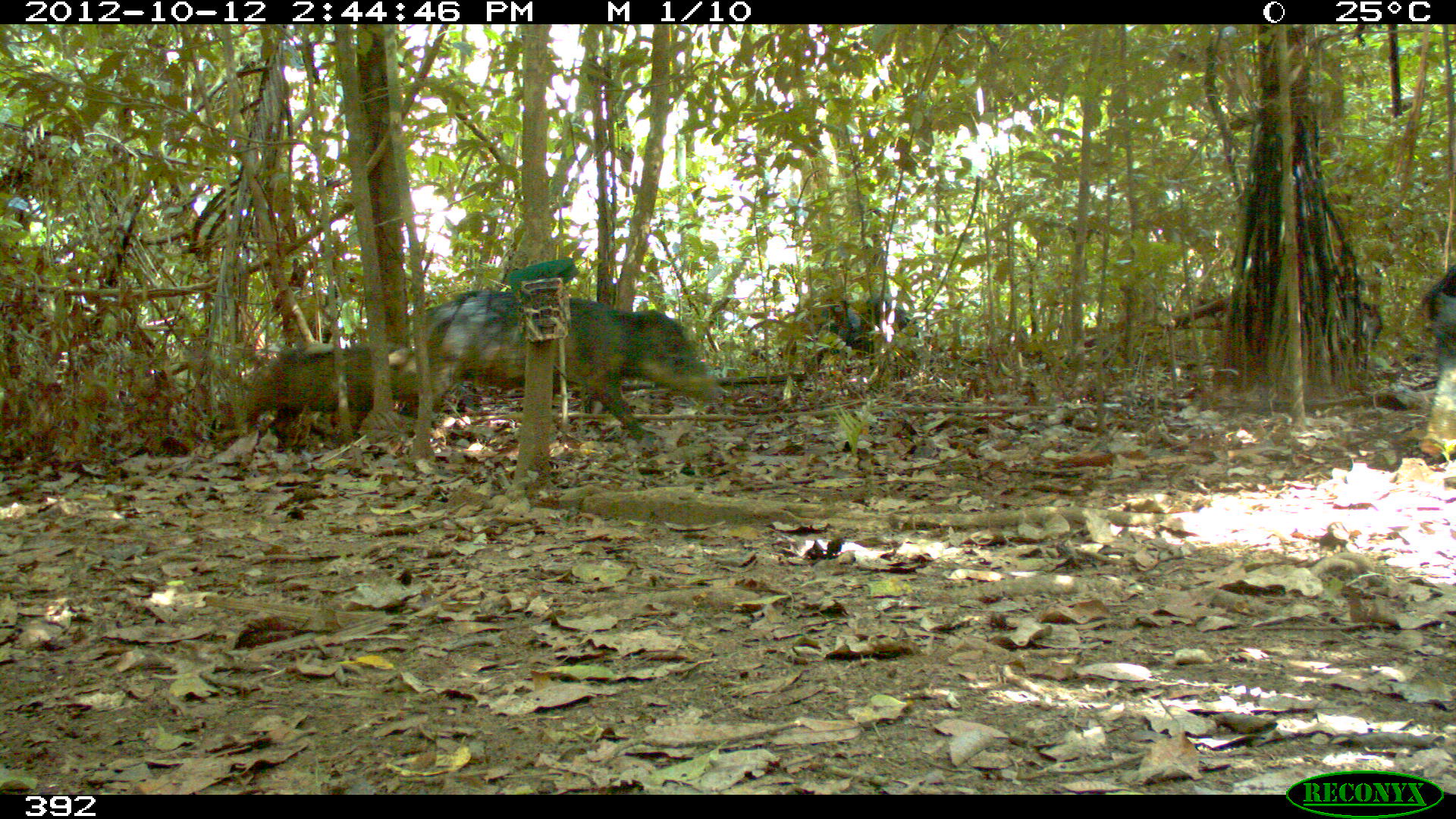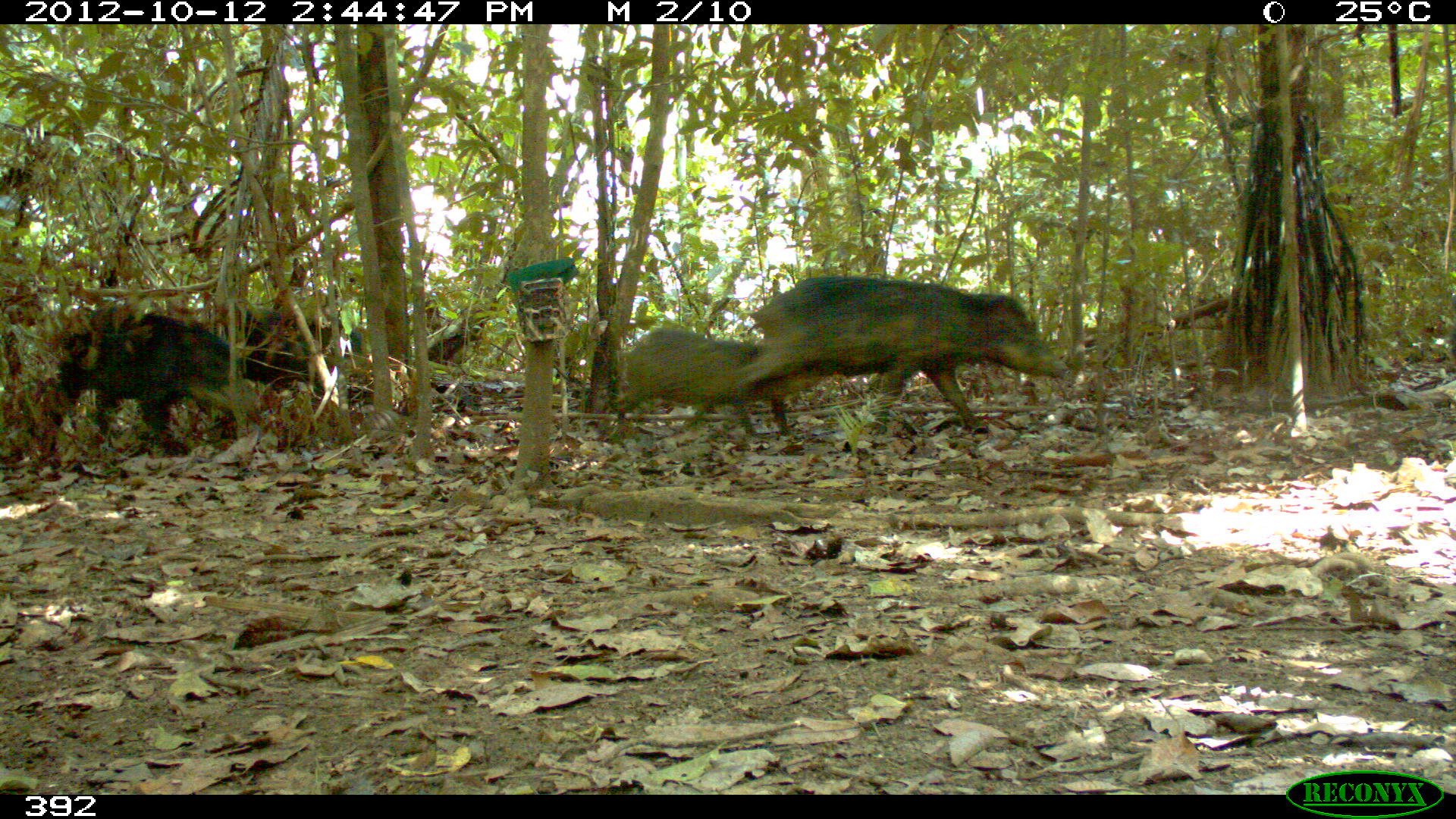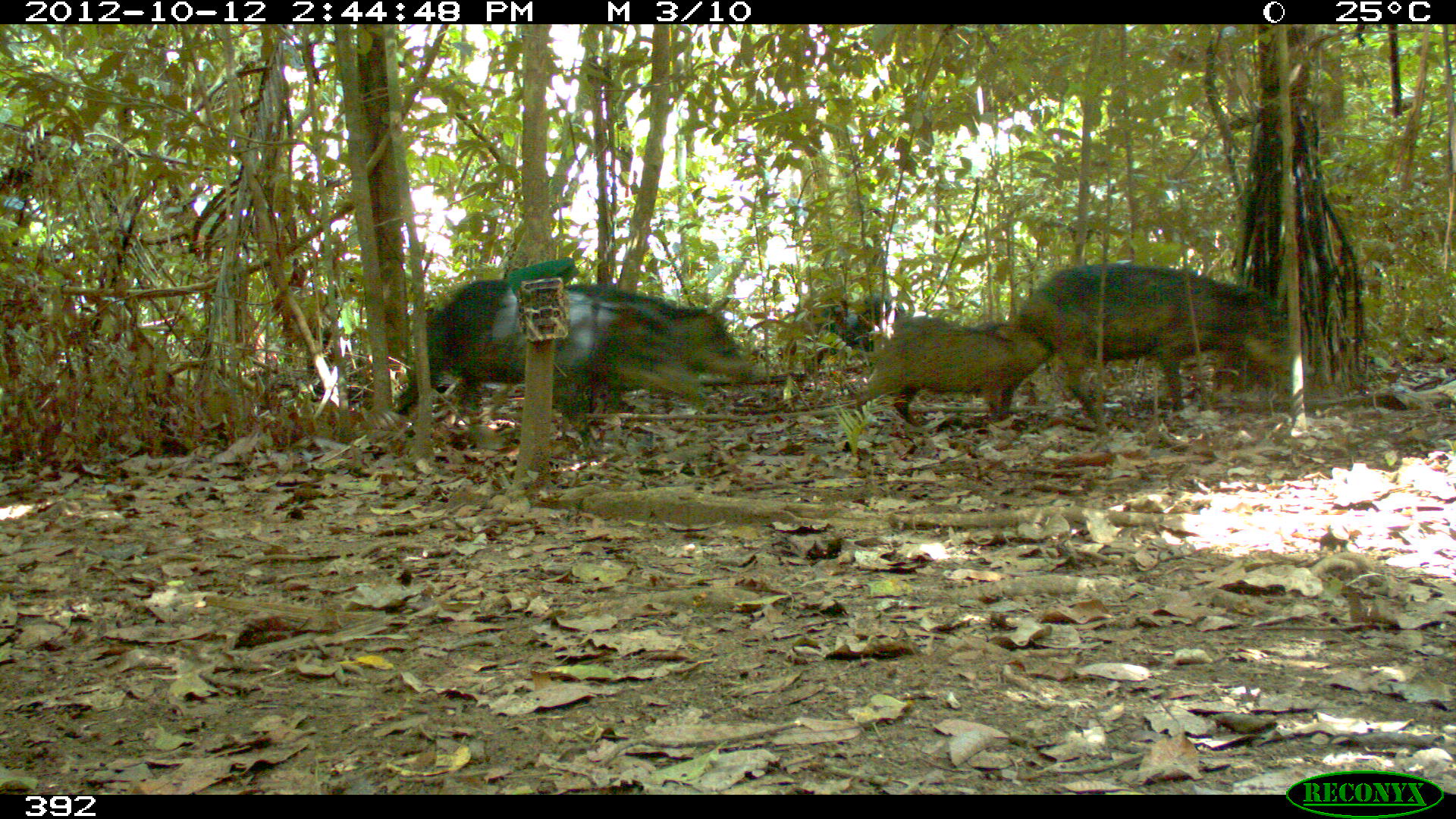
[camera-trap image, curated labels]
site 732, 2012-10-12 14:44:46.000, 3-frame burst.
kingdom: Animalia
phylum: Chordata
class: Mammalia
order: Artiodactyla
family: Tayassuidae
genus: Tayassu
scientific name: Tayassu pecari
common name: white-lipped peccary